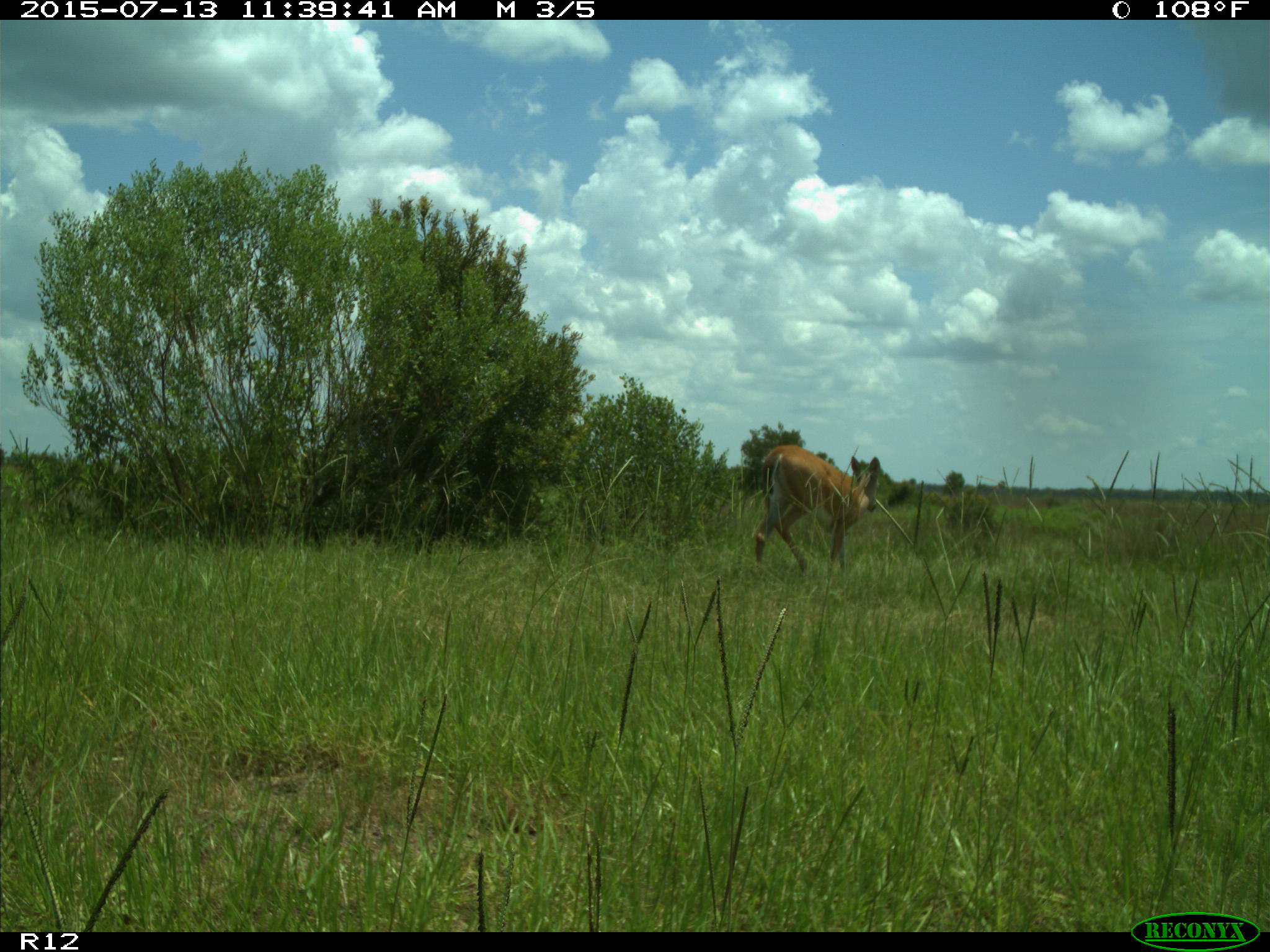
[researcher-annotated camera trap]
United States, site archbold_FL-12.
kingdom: Animalia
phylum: Chordata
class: Mammalia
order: Artiodactyla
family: Cervidae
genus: Odocoileus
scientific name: Odocoileus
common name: deer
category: unidentified deer